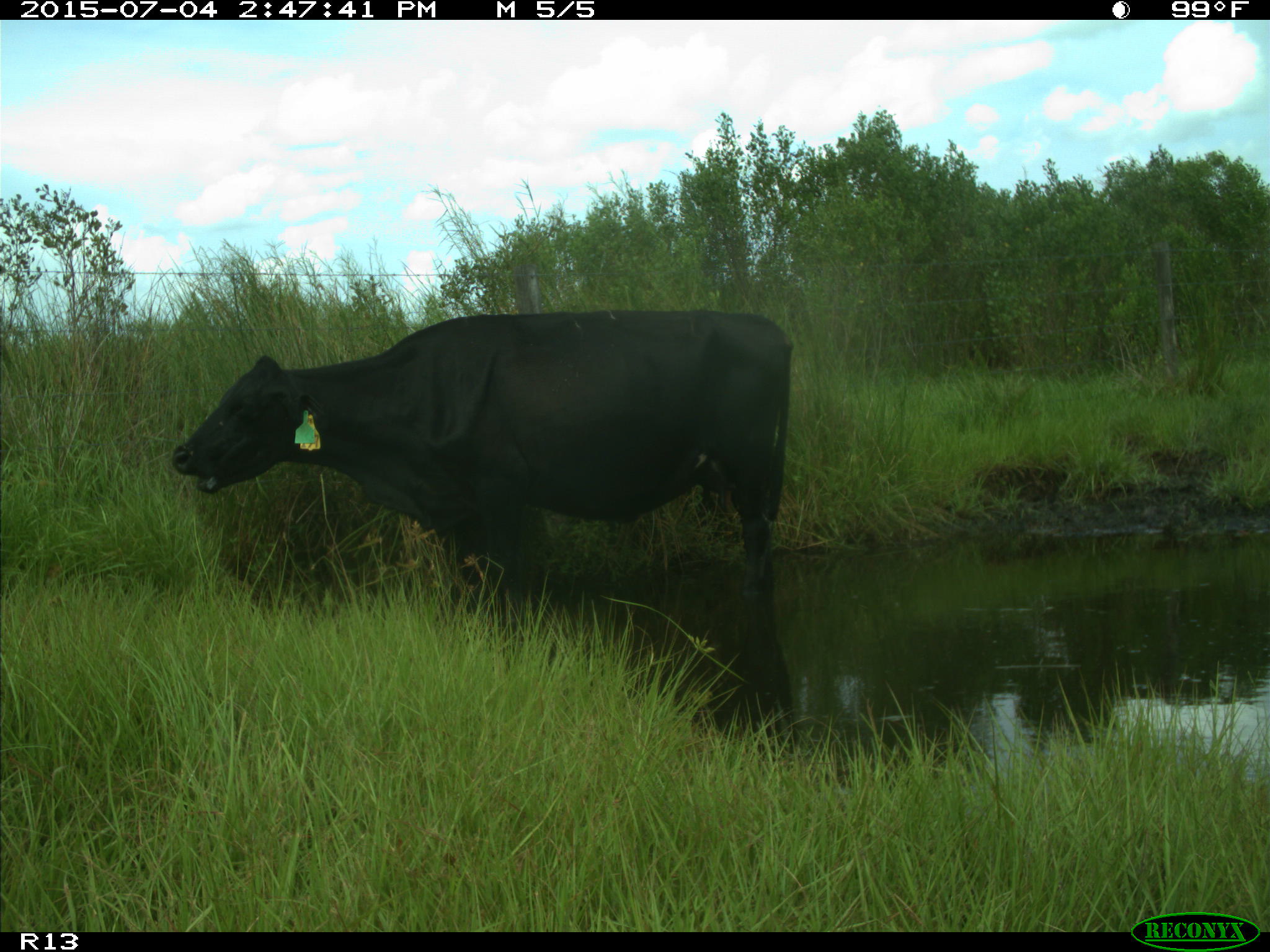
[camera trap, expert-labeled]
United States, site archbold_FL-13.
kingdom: Animalia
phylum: Chordata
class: Mammalia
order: Artiodactyla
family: Bovidae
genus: Bos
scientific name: Bos taurus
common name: domestic cow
Bos taurus (domestic cow).